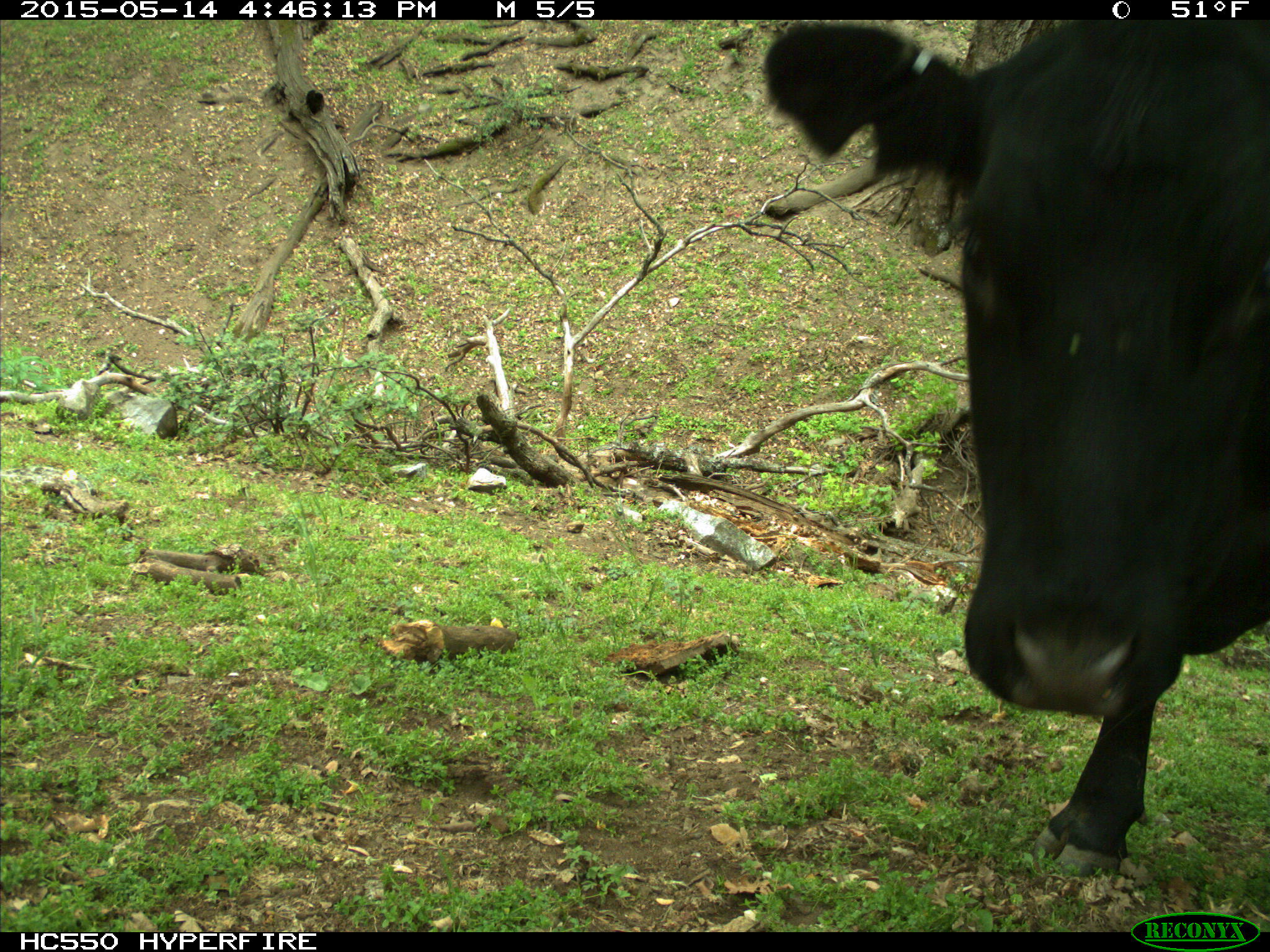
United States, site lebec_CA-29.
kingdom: Animalia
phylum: Chordata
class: Mammalia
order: Artiodactyla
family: Bovidae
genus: Bos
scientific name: Bos taurus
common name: domestic cow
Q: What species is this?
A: Bos taurus (domestic cow).